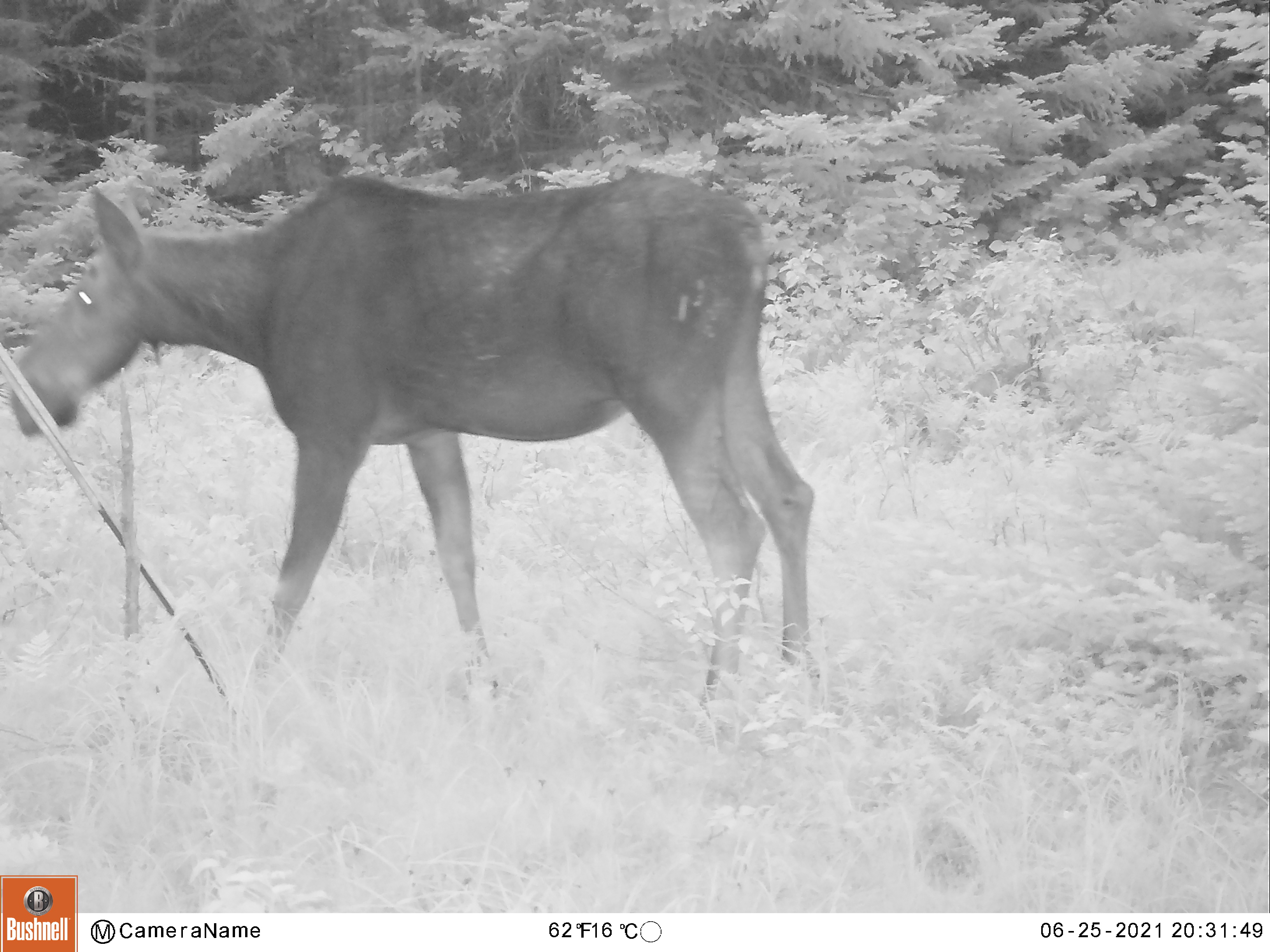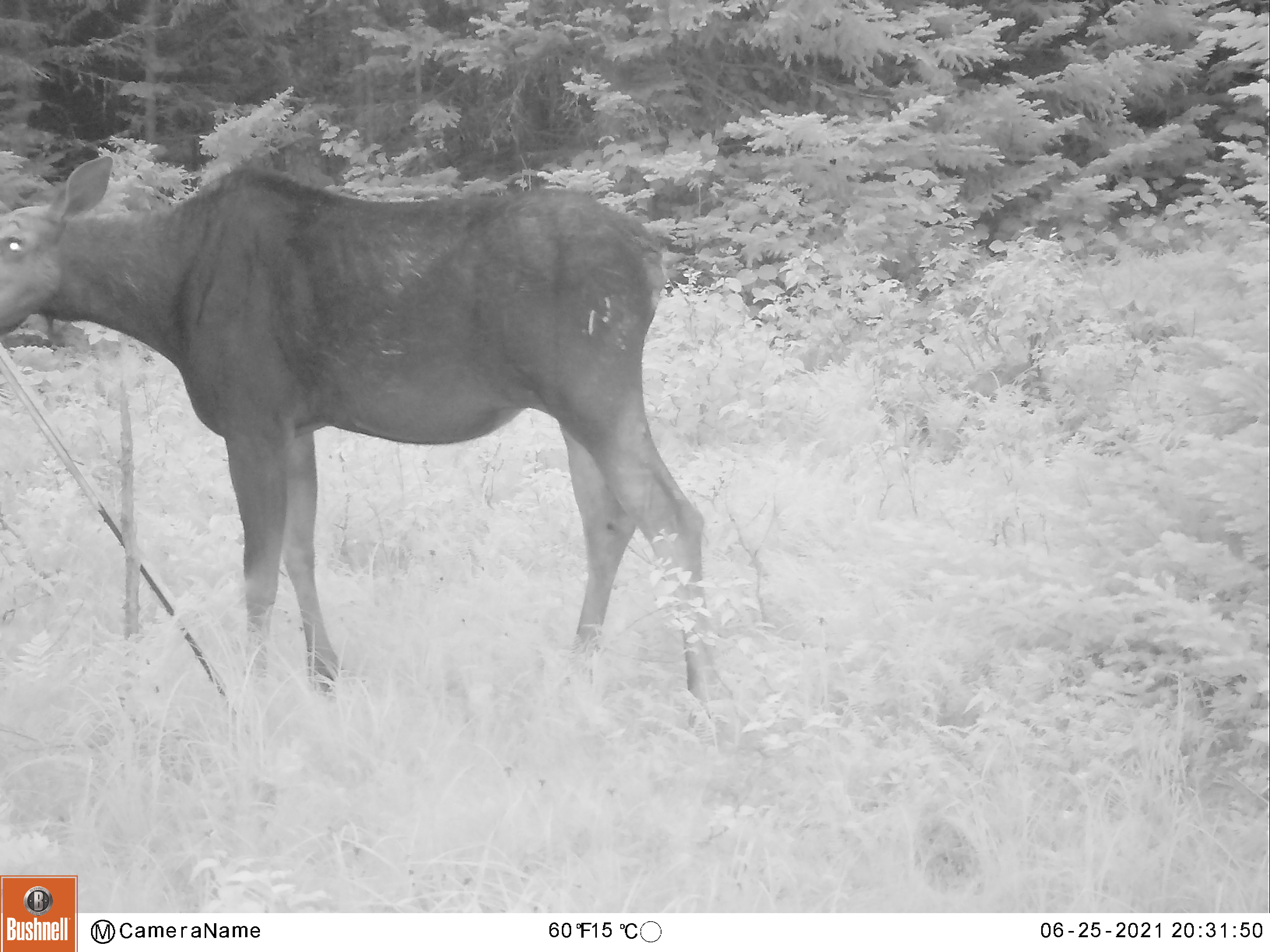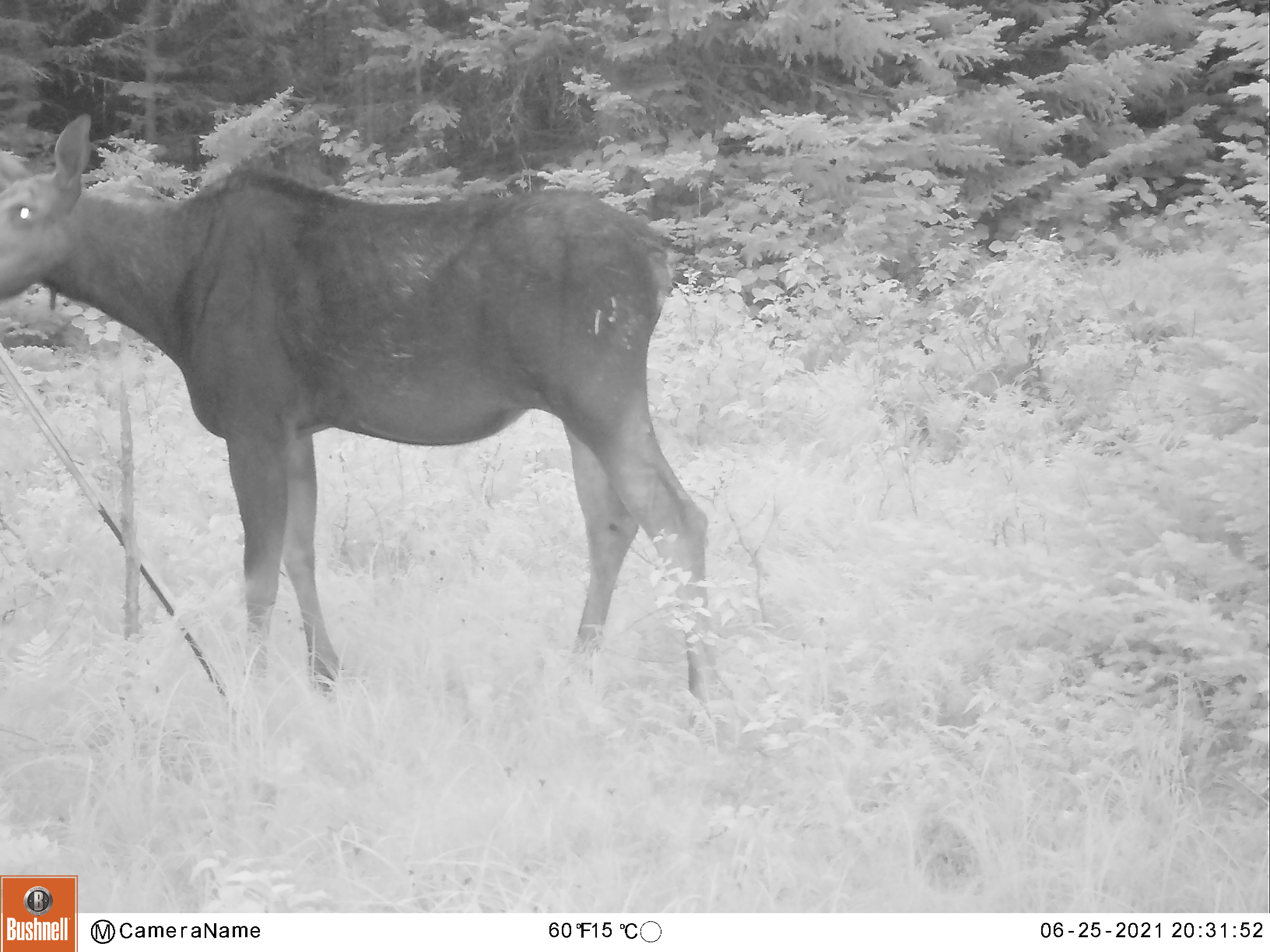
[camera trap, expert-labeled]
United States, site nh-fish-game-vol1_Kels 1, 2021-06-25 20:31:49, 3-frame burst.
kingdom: Animalia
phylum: Chordata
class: Mammalia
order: Artiodactyla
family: Cervidae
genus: Alces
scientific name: Alces alces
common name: moose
Moose (Alces alces).